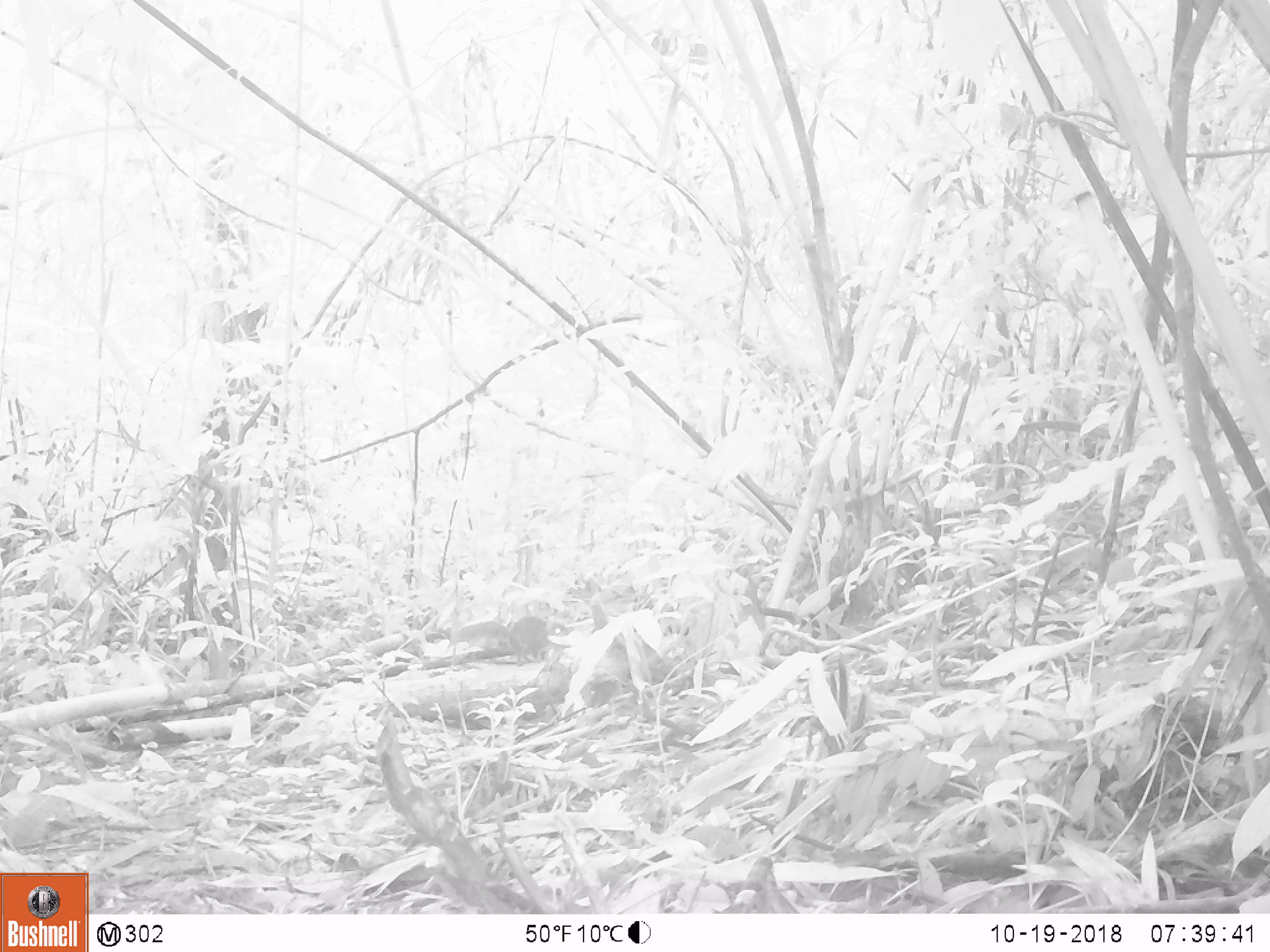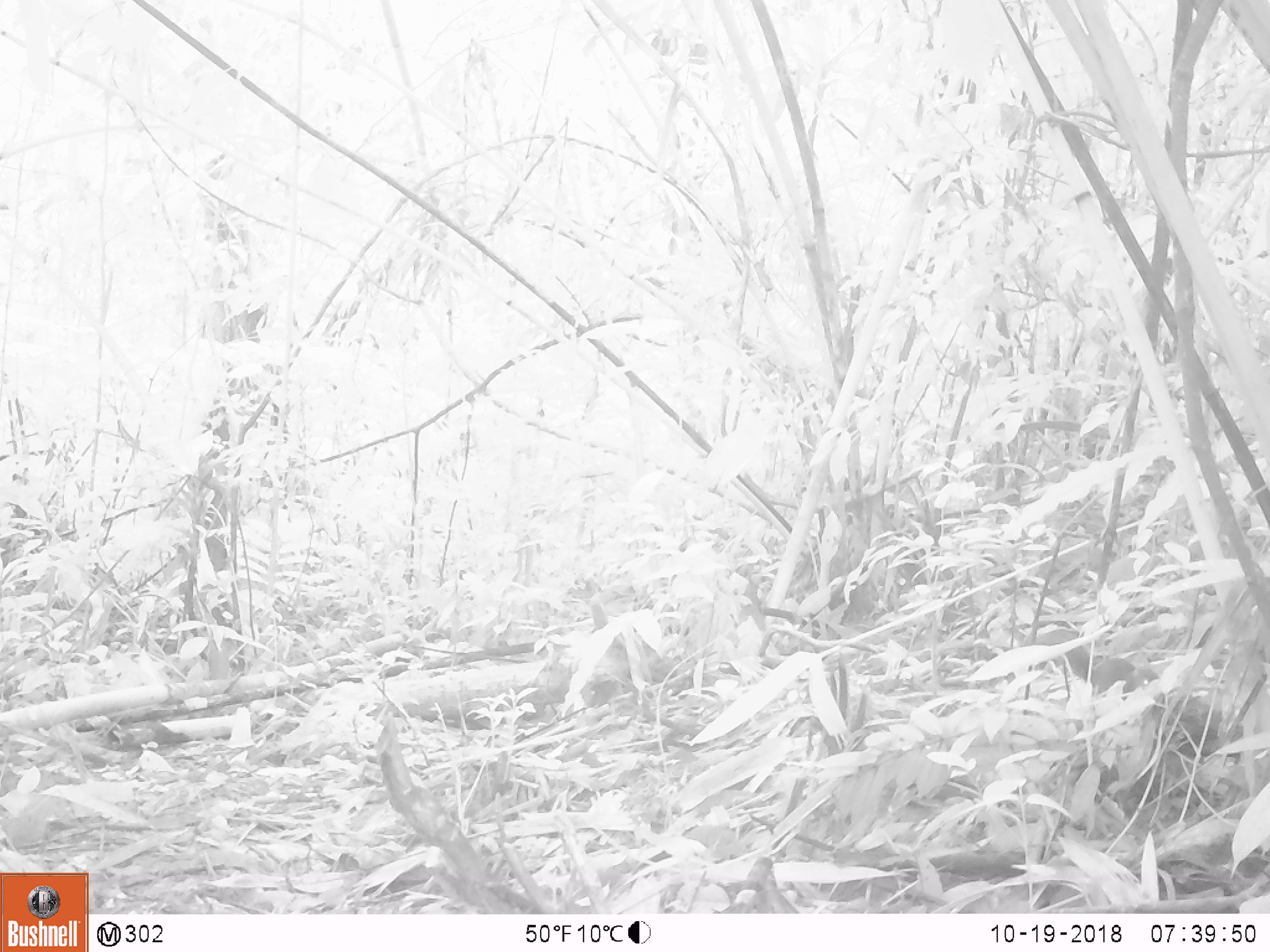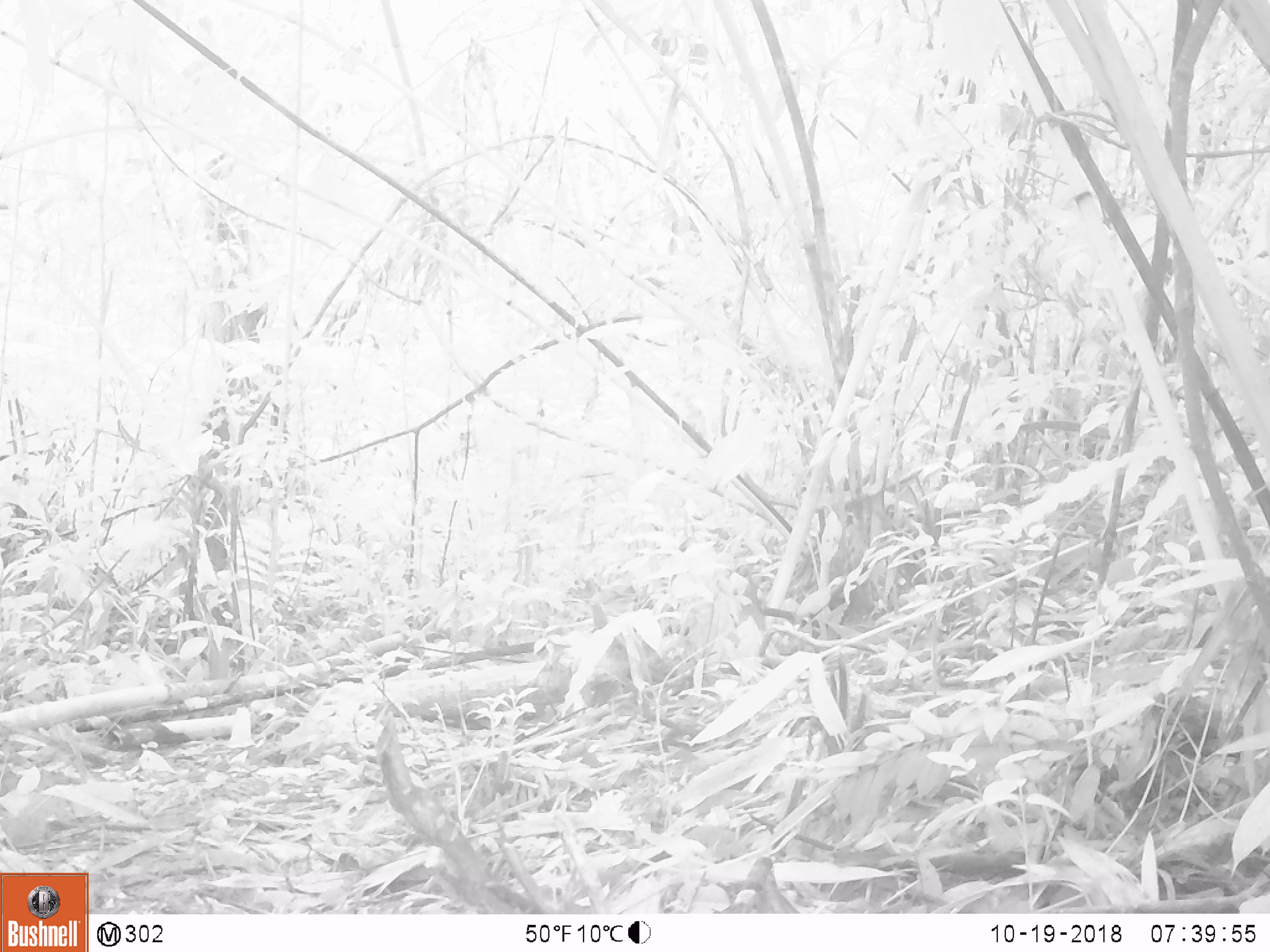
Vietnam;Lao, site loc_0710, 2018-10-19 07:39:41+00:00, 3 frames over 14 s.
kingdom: Animalia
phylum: Chordata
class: Mammalia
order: Rodentia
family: Sciuridae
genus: Dremomys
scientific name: Dremomys rufigenis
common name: red-cheeked squirrel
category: red cheeked squirrel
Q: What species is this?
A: Red cheeked squirrel (red-cheeked squirrel) (Dremomys rufigenis).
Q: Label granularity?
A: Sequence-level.